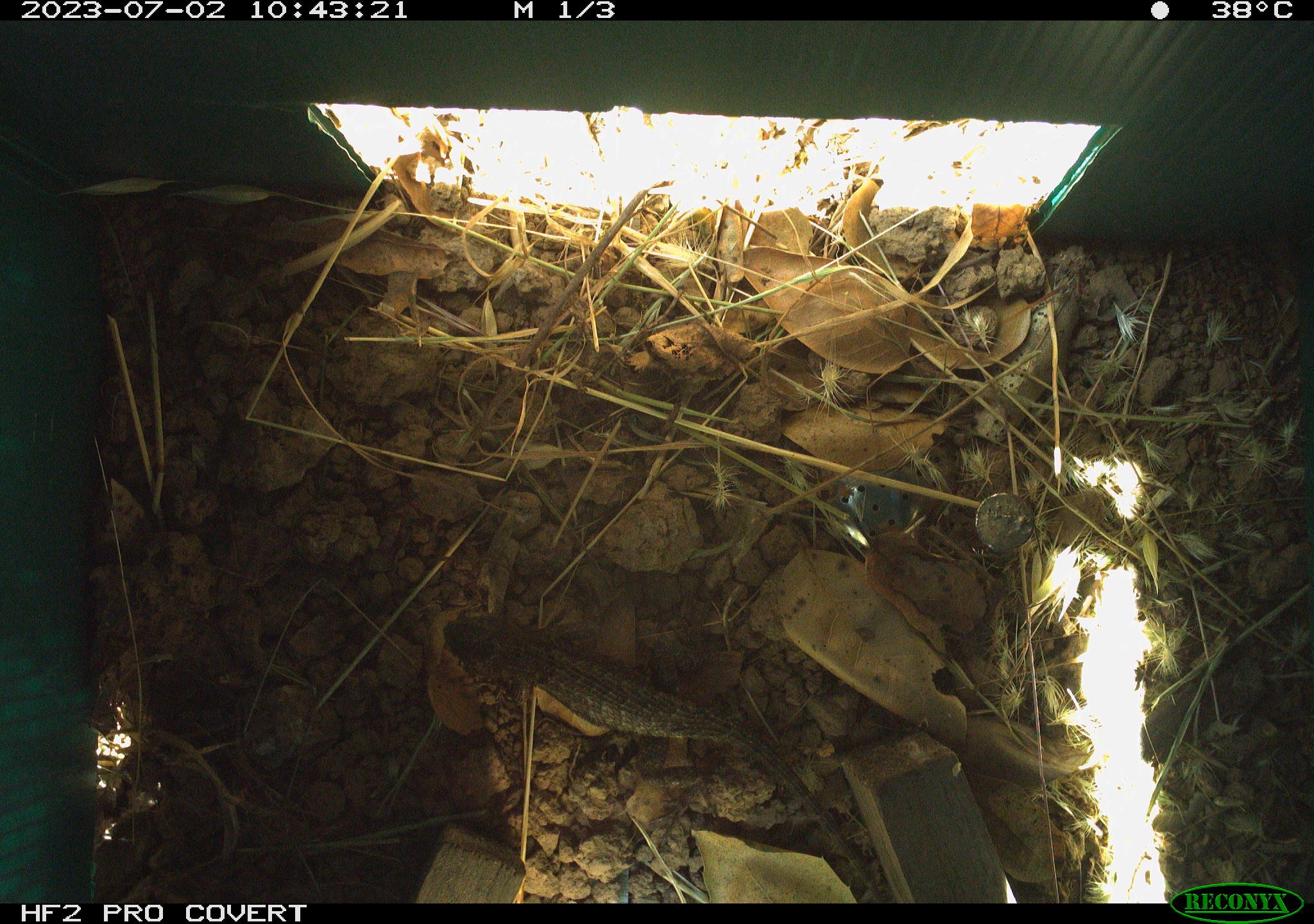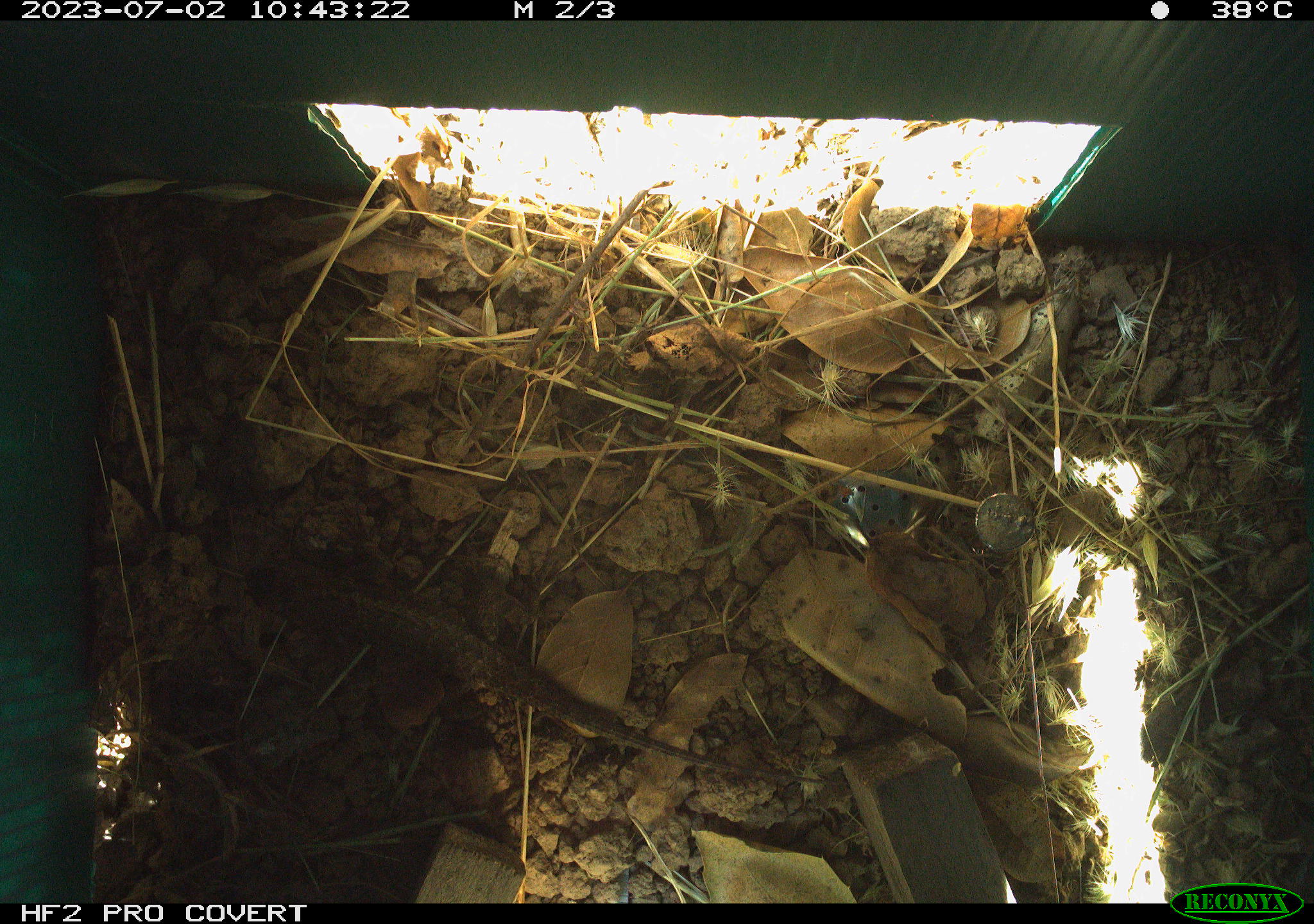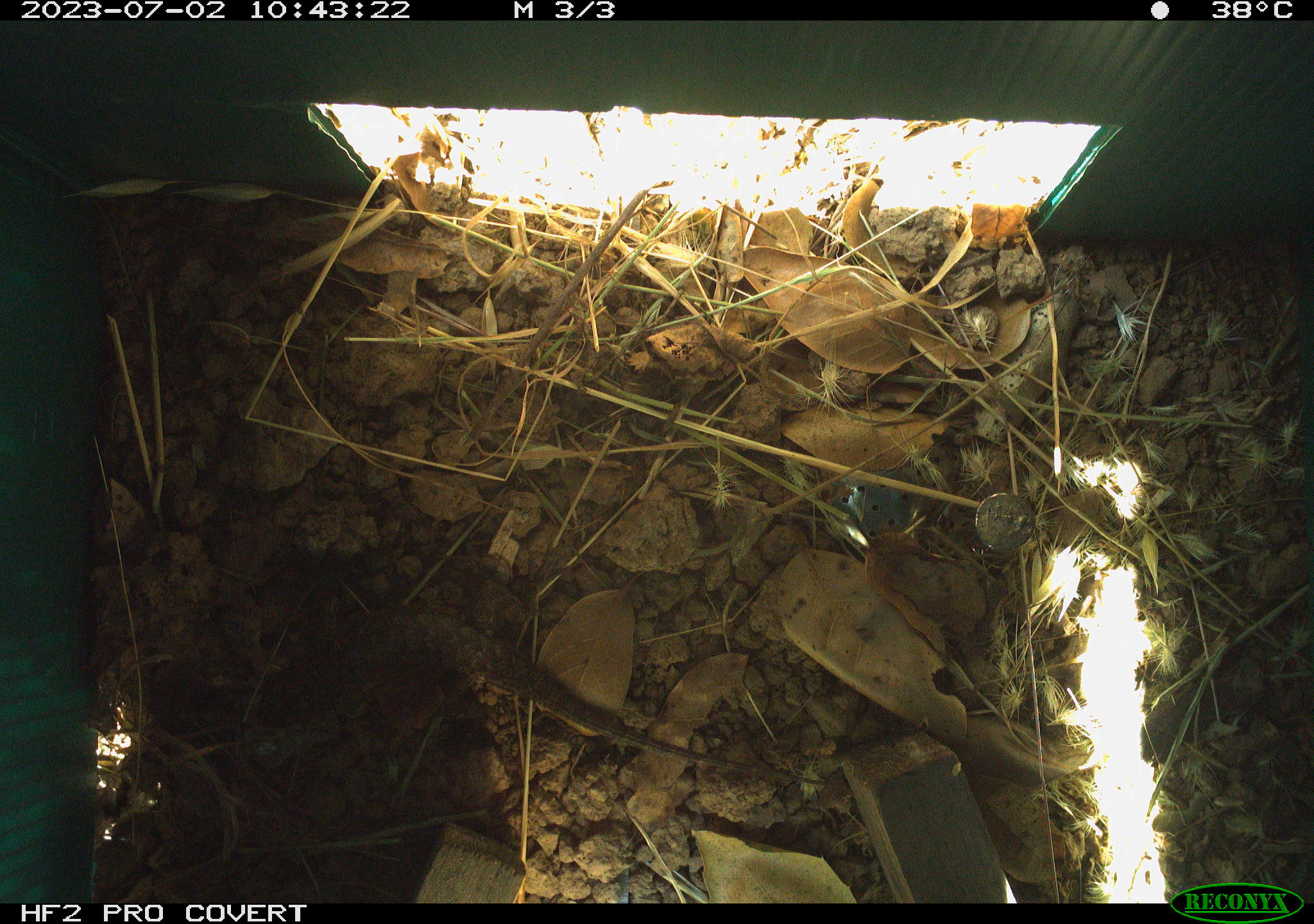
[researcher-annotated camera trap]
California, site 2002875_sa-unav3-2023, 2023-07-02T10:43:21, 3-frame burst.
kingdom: Animalia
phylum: Chordata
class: Reptilia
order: Squamata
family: Phrynosomatidae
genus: Sceloporus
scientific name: Sceloporus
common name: spiny lizards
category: sceloporus species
Sceloporus species (spiny lizards) (Sceloporus).